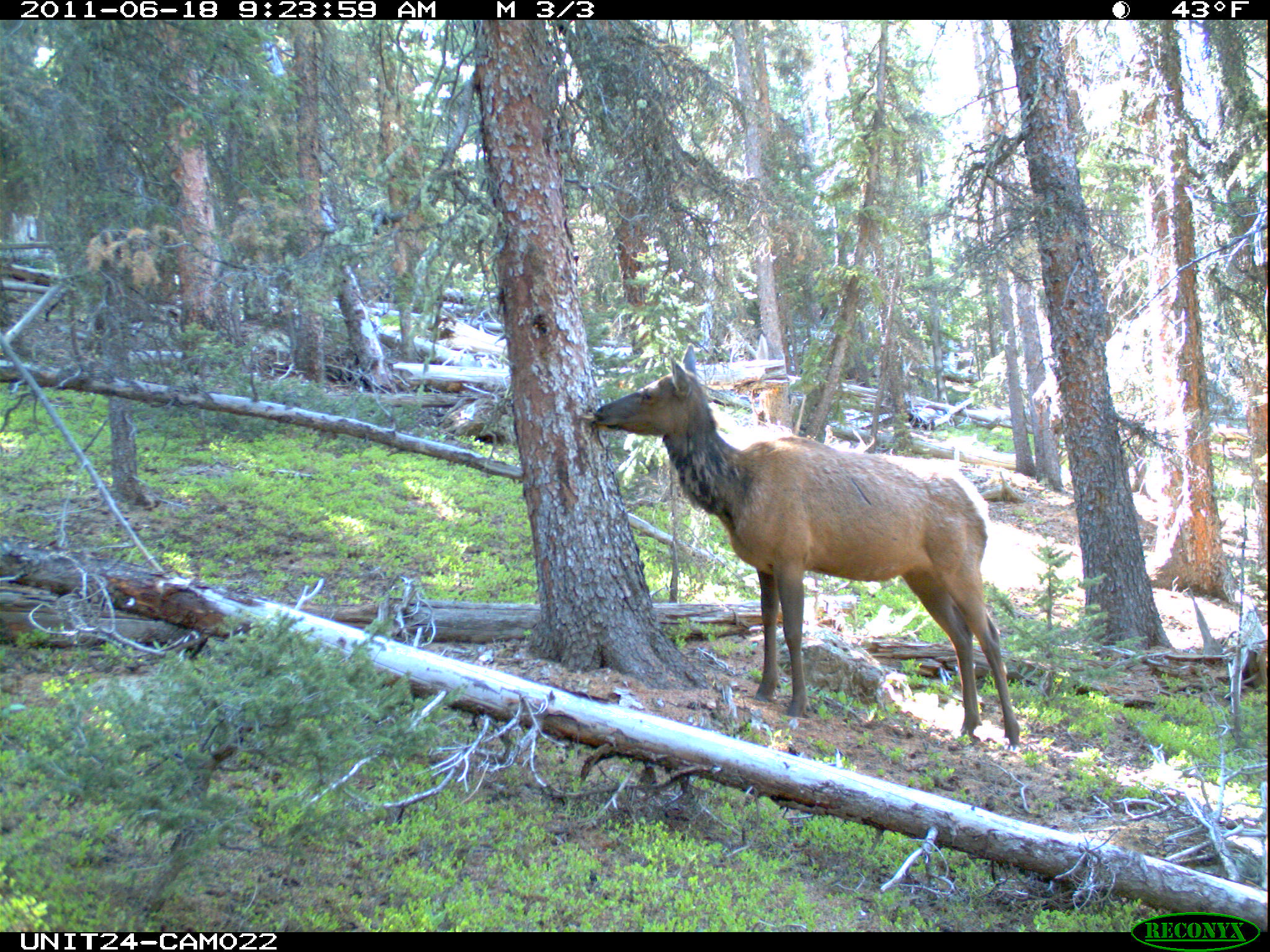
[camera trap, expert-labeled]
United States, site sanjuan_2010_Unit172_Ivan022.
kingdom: Animalia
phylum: Chordata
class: Mammalia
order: Artiodactyla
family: Cervidae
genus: Cervus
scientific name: Cervus elaphus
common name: red deer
Cervus elaphus (red deer).